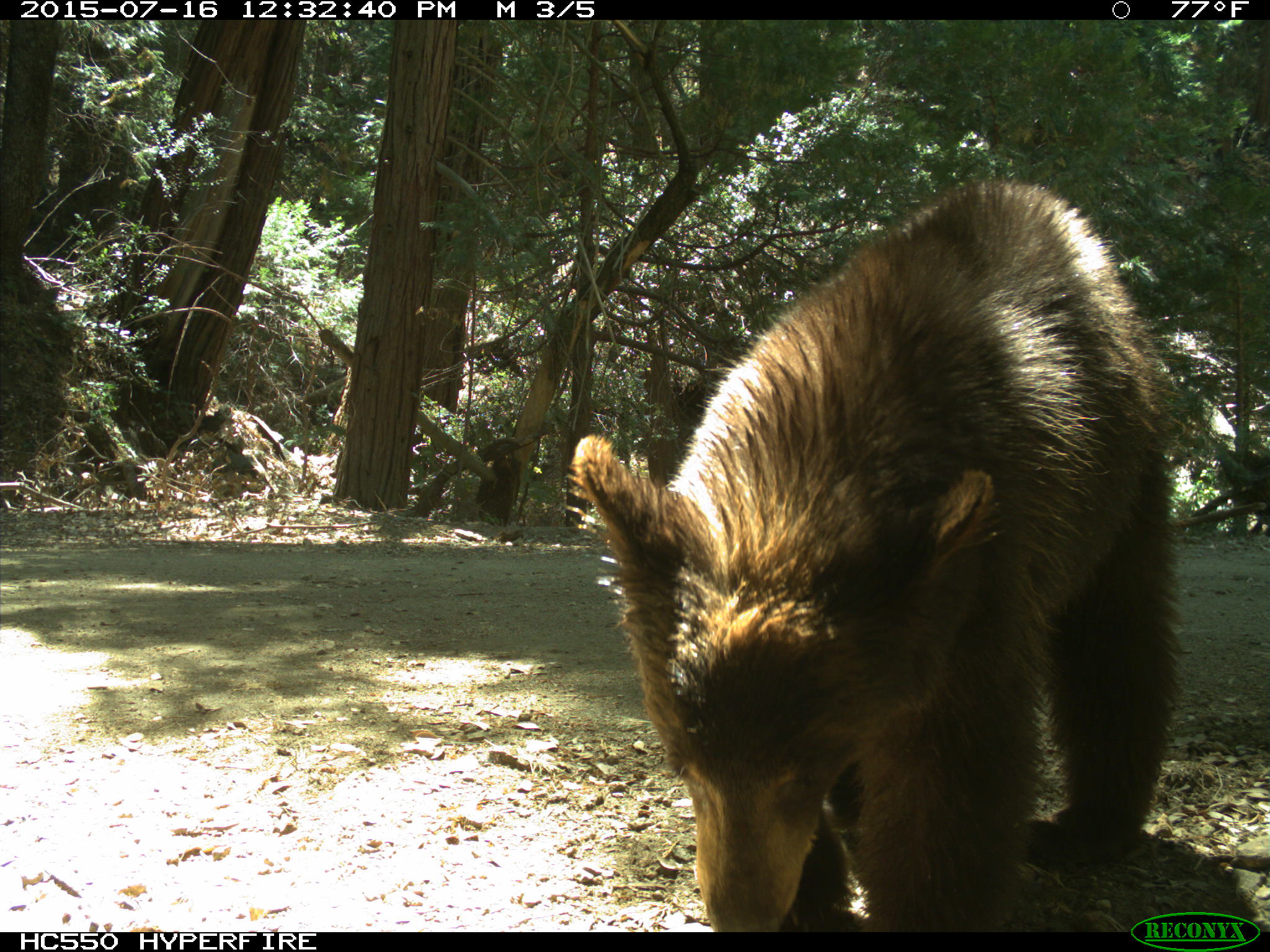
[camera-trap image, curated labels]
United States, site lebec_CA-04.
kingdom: Animalia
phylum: Chordata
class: Mammalia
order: Carnivora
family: Ursidae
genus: Ursus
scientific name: Ursus americanus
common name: american black bear